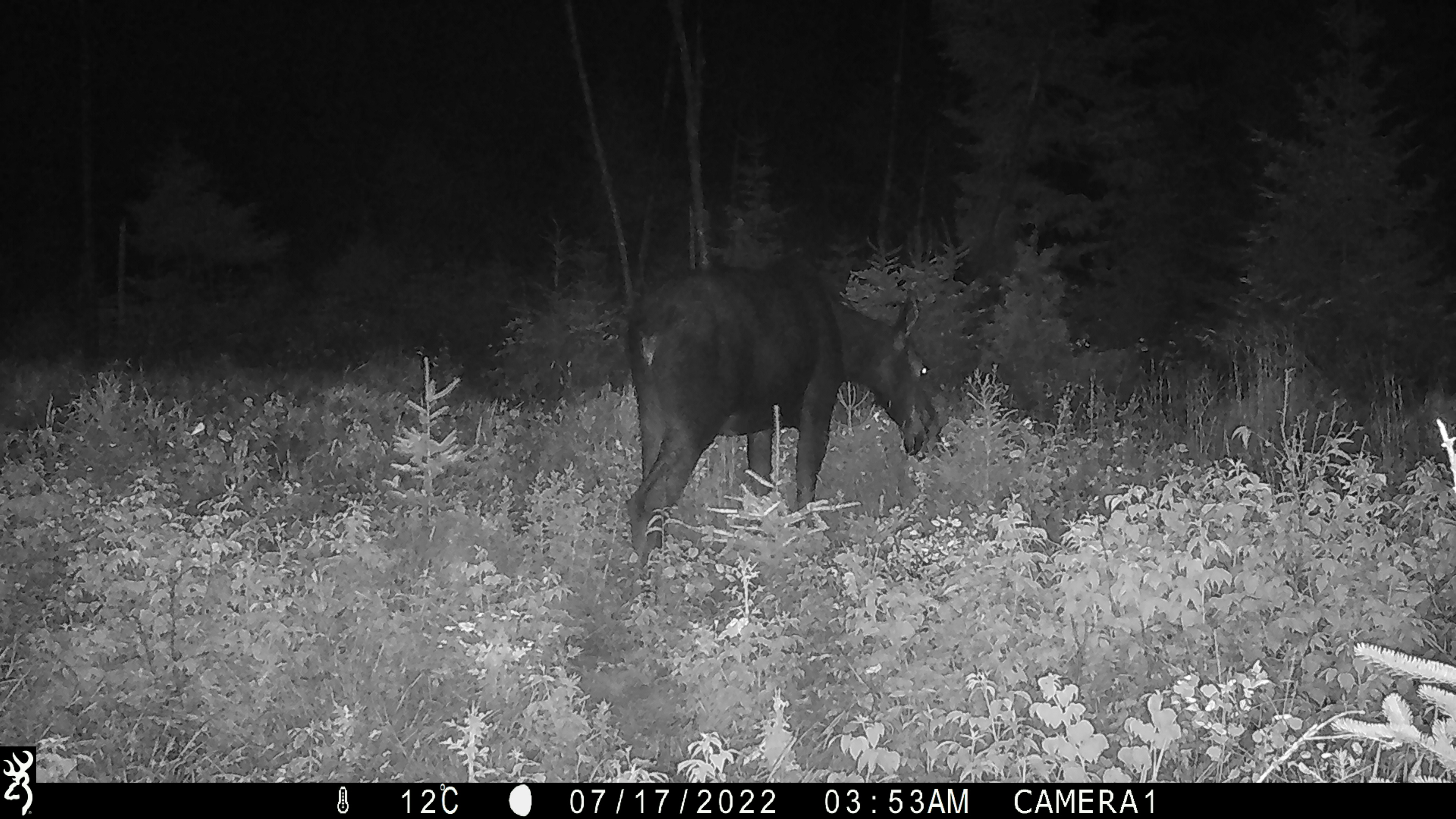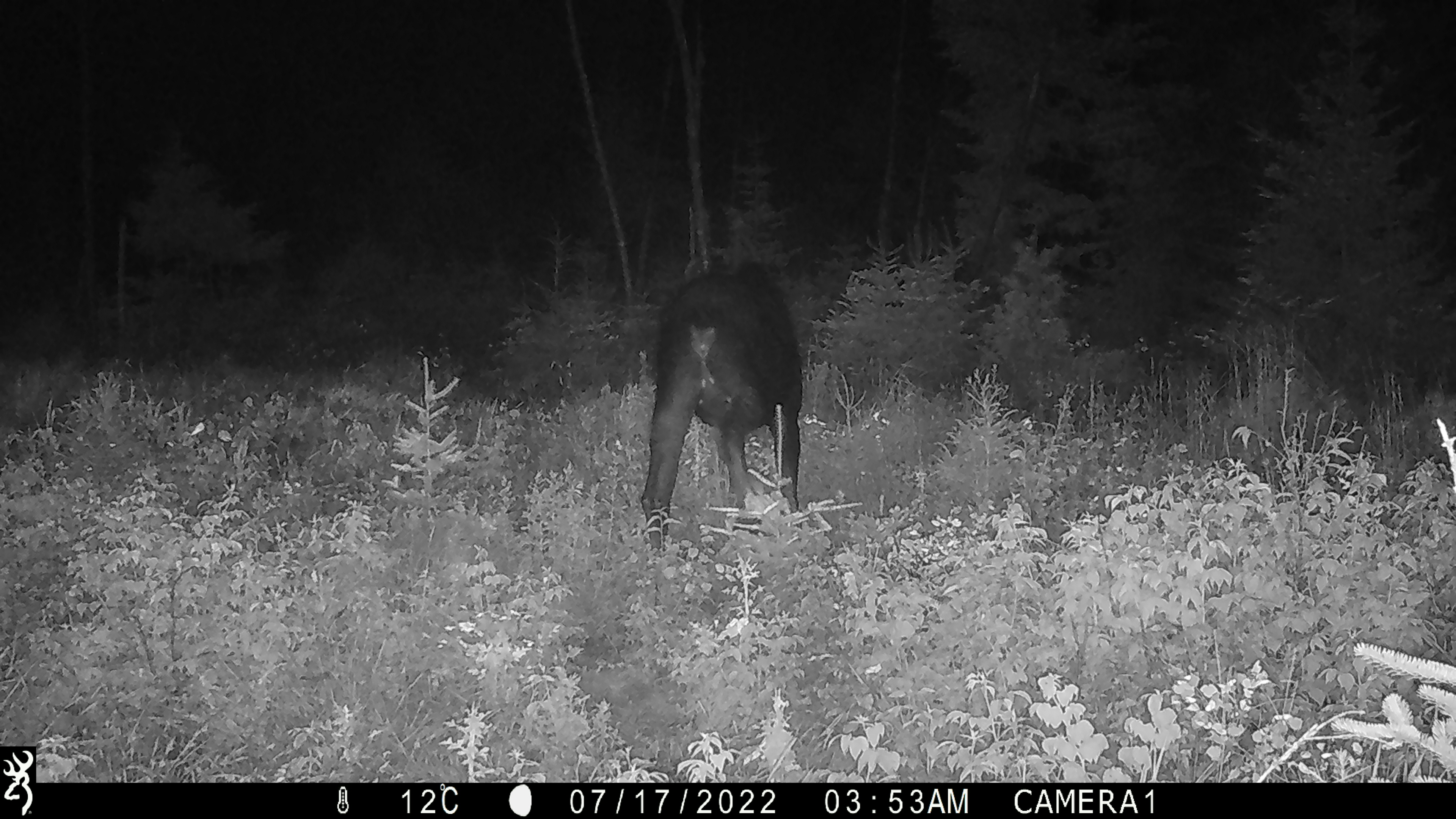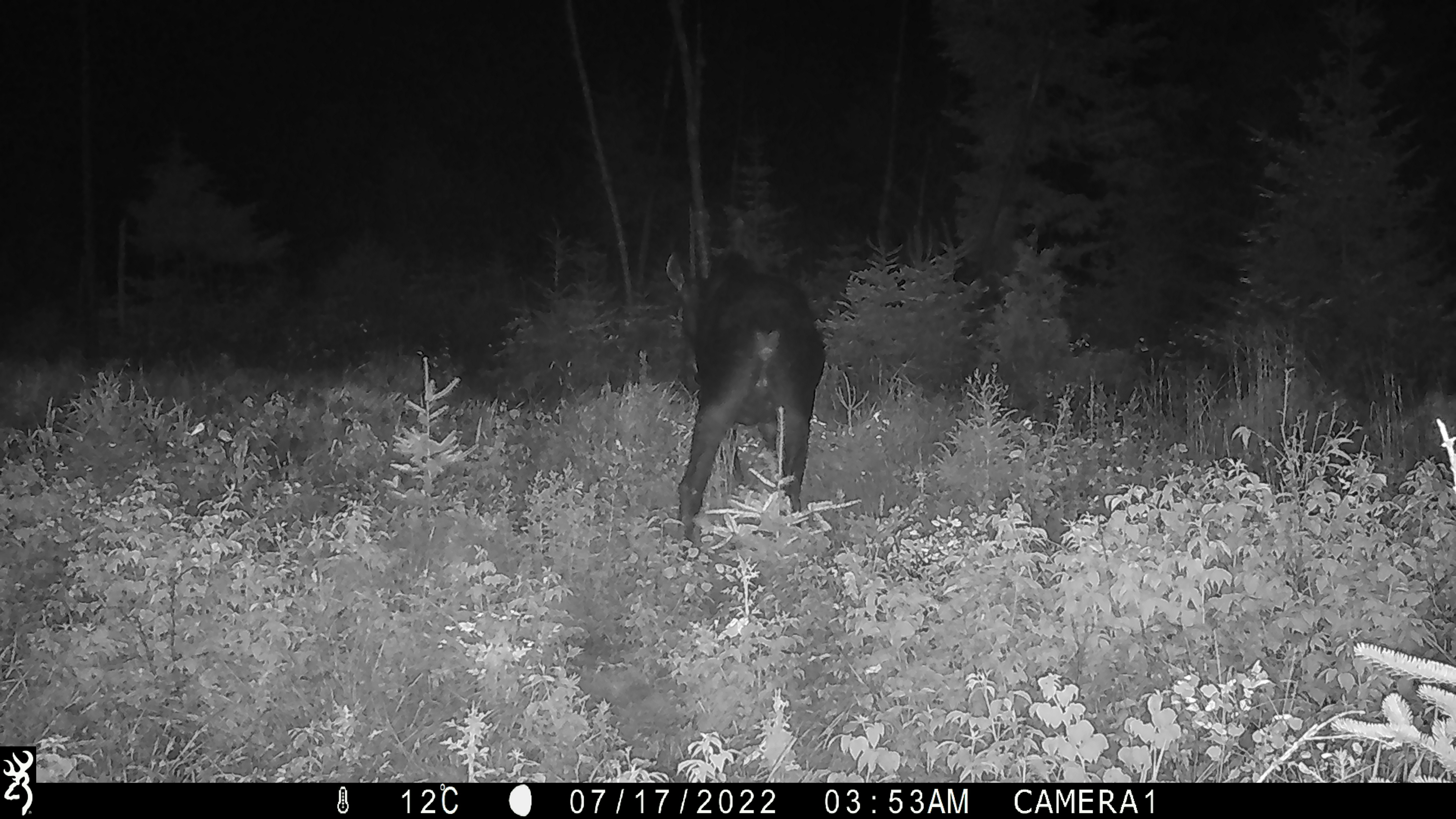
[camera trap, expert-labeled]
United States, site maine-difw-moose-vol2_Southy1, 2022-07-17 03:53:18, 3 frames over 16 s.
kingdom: Animalia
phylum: Chordata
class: Mammalia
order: Artiodactyla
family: Cervidae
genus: Alces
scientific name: Alces alces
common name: moose